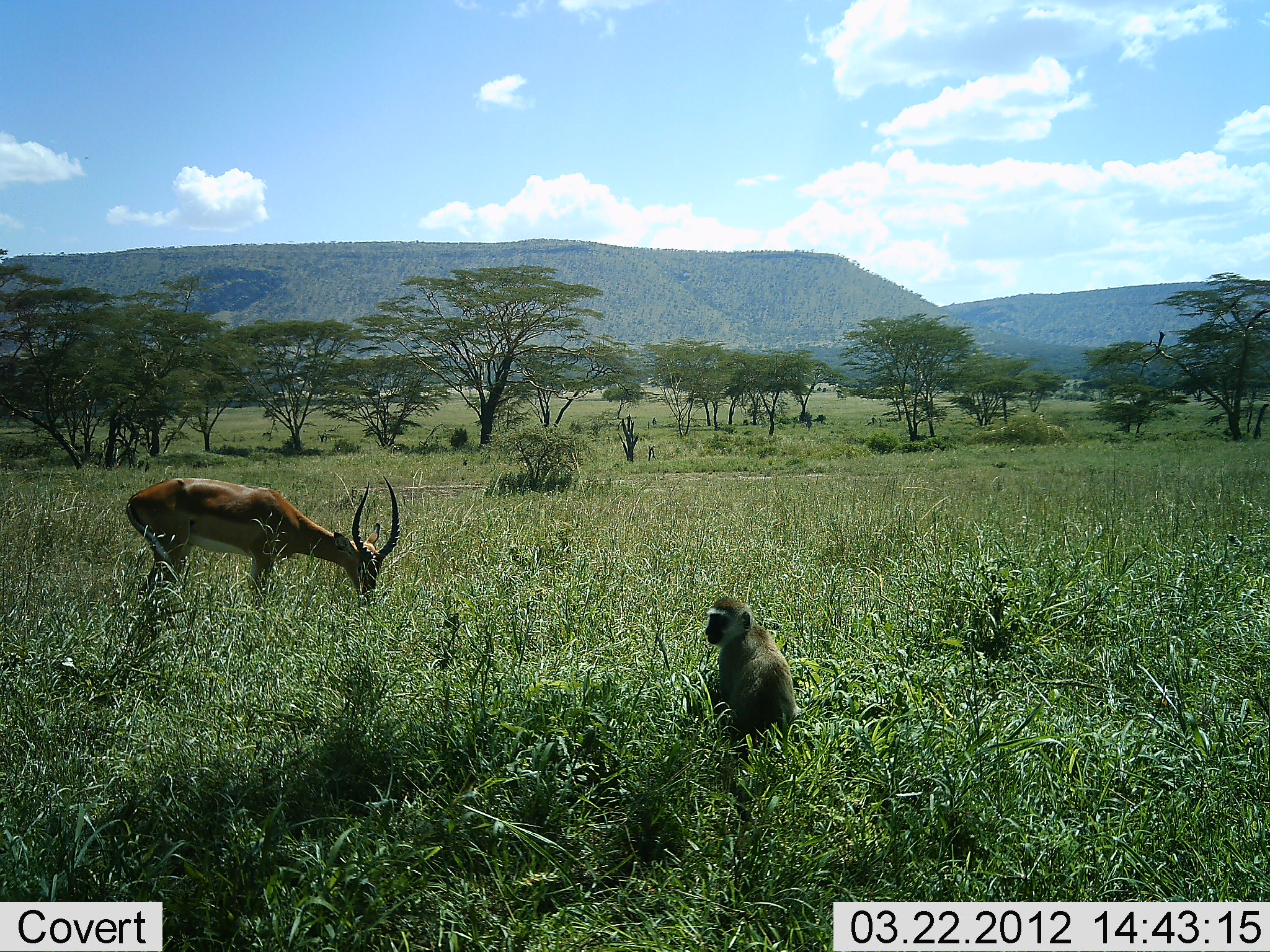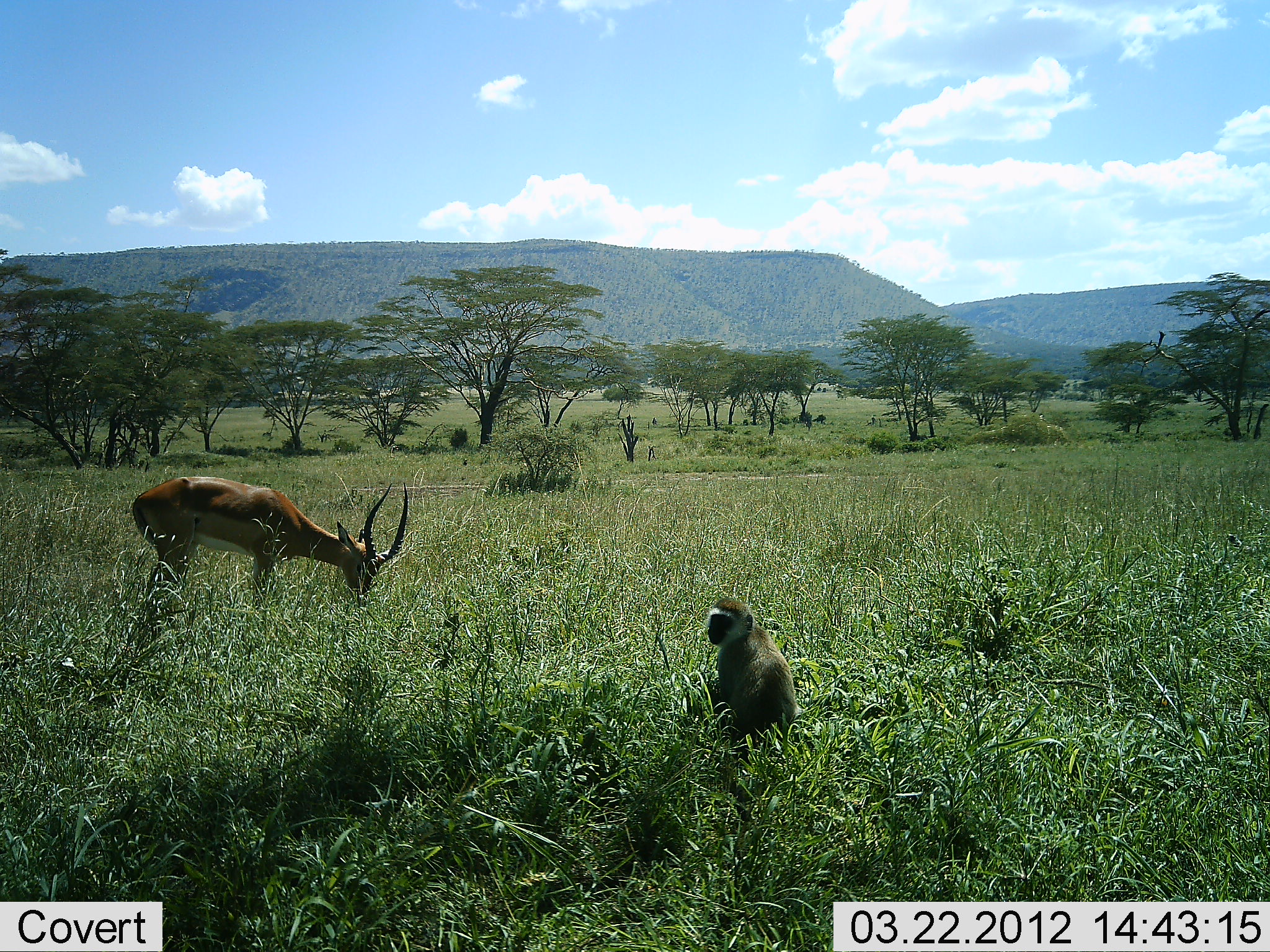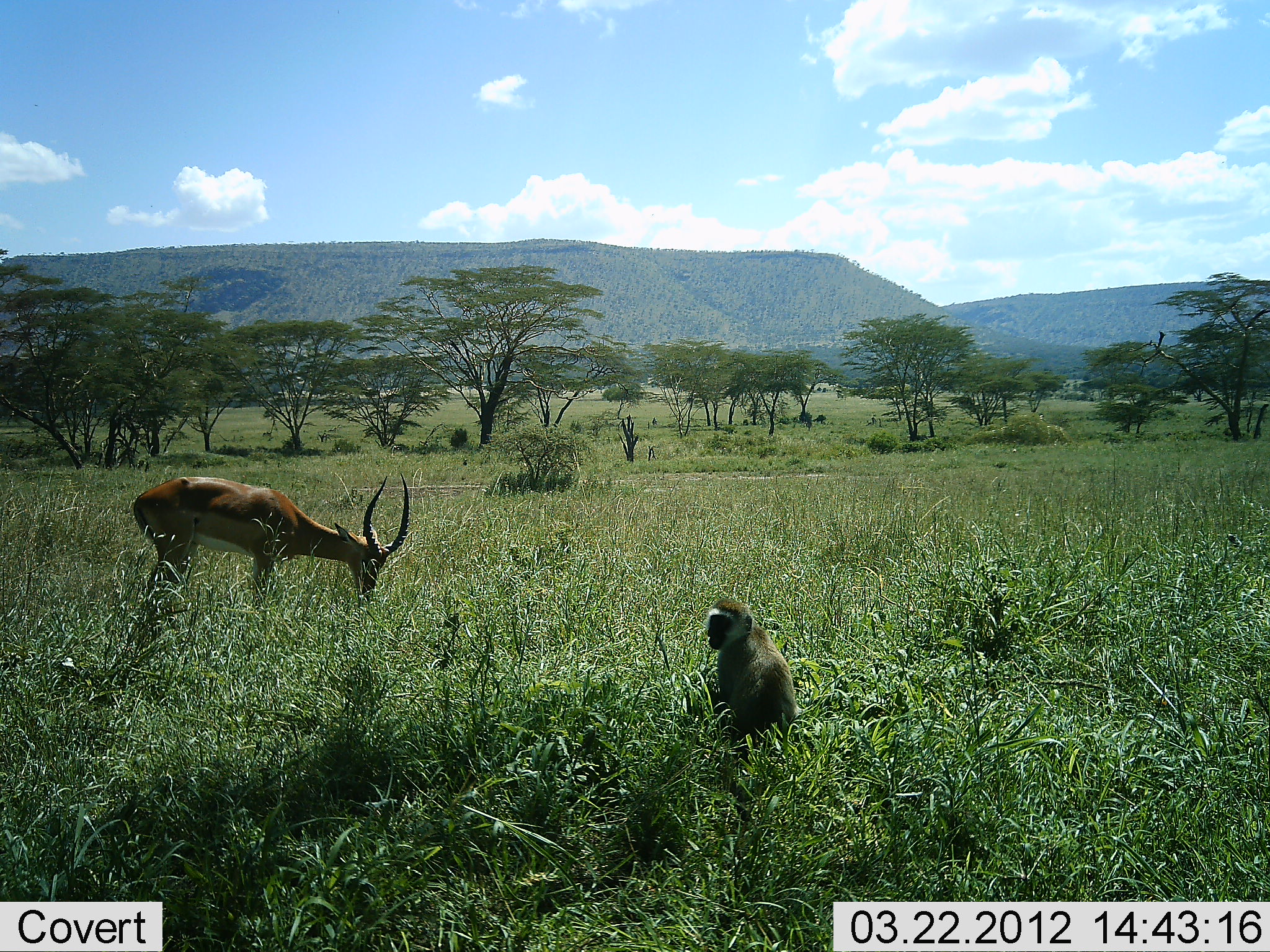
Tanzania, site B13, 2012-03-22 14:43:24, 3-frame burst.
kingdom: Animalia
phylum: Chordata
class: Mammalia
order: Artiodactyla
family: Bovidae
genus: Aepyceros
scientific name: Aepyceros melampus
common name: impala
Impala (Aepyceros melampus), count 1. Behavior (volunteer vote fractions): standing 24%, resting 0%, moving 0%, interacting 0%. Young present (vote fraction): 0%. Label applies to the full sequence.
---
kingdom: Animalia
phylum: Chordata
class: Mammalia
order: Primates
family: Cercopithecidae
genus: Chlorocebus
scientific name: Chlorocebus pygerythrus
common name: vervet monkey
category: monkeyvervet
Monkeyvervet (vervet monkey) (Chlorocebus pygerythrus), count 1. Behavior (volunteer vote fractions): standing 11%, resting 50%, moving 11%, interacting 0%. Young present (vote fraction): 0%. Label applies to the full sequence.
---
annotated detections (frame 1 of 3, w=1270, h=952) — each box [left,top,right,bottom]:
animal: [124,473,402,611]; [705,597,800,764]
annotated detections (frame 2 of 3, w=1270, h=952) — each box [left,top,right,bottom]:
animal: [131,474,412,612]; [705,597,800,764]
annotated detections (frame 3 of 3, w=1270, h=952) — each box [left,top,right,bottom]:
animal: [129,471,411,609]; [705,597,800,764]